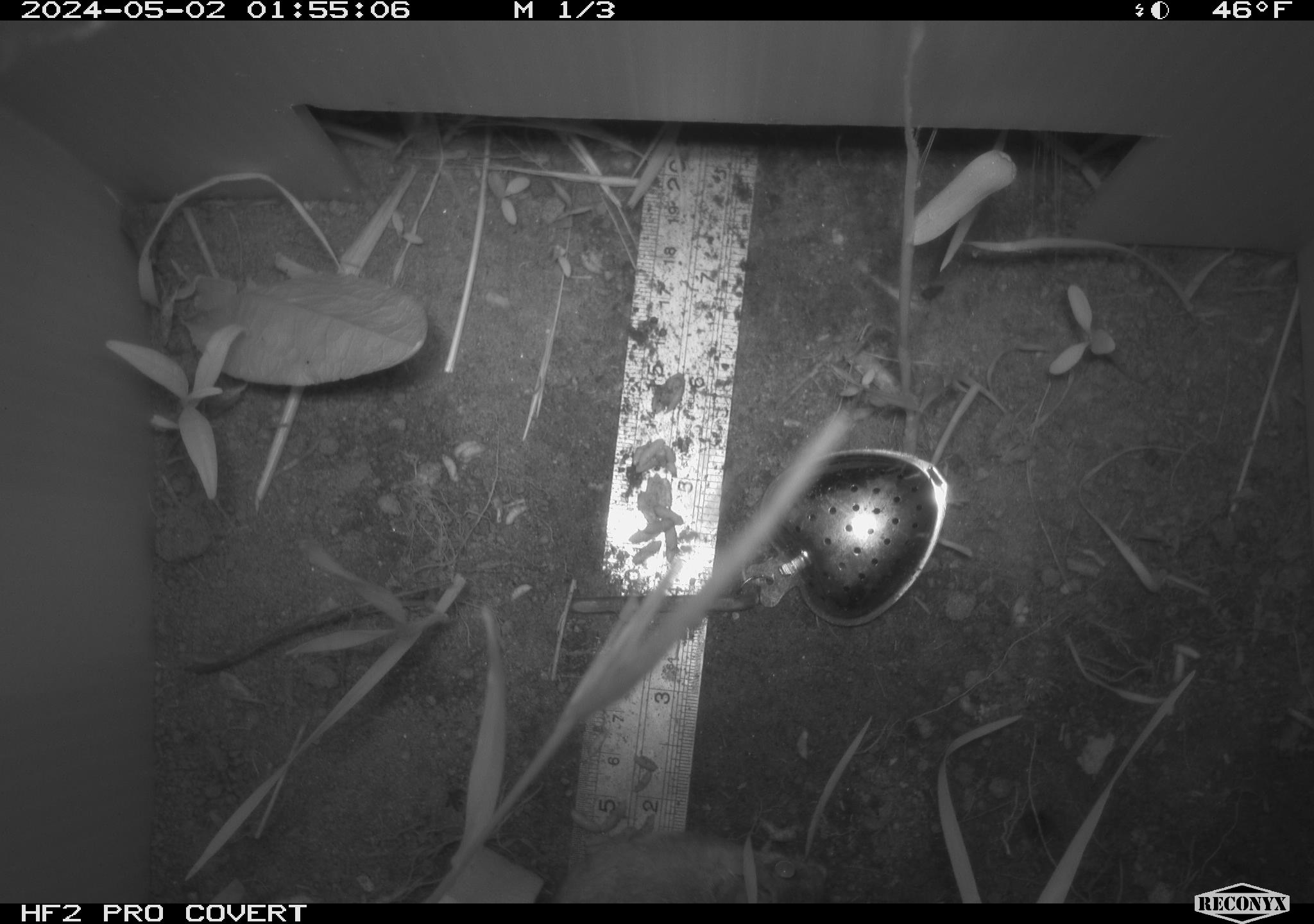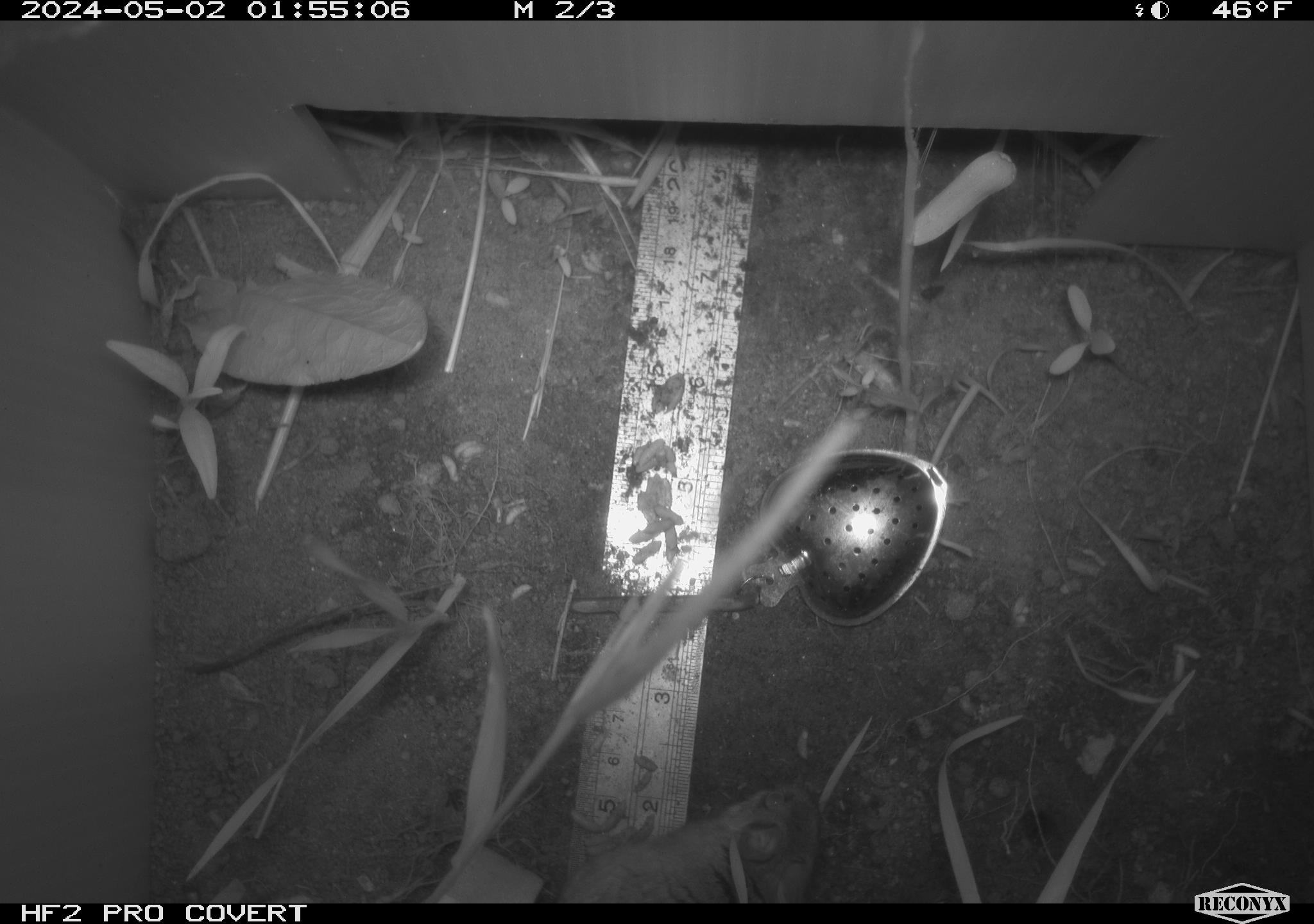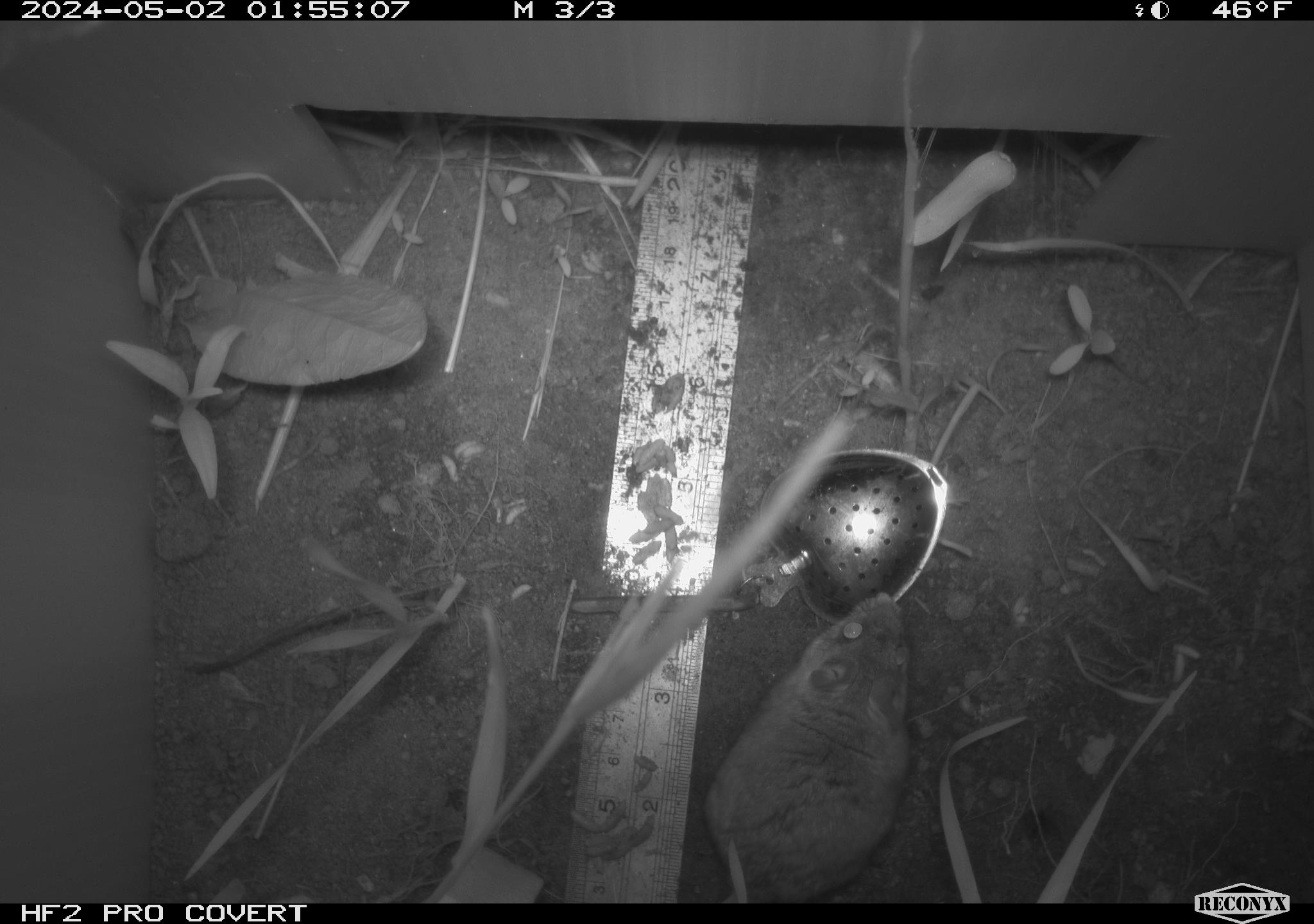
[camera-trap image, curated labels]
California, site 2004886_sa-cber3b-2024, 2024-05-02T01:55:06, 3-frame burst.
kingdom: Animalia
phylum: Chordata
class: Mammalia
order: Rodentia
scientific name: Rodentia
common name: mouse species